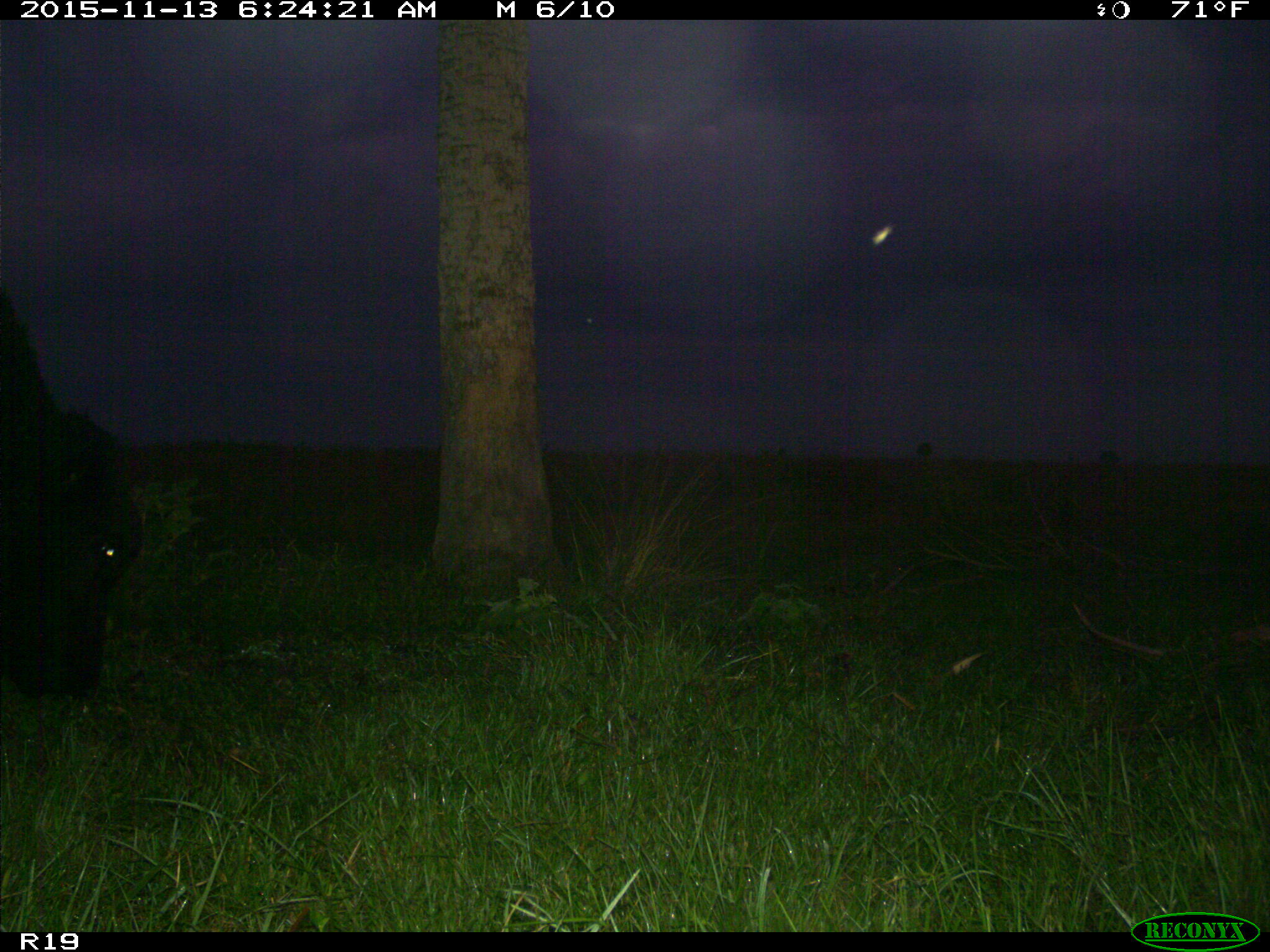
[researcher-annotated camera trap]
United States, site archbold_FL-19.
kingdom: Animalia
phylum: Chordata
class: Mammalia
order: Artiodactyla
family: Bovidae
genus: Bos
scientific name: Bos taurus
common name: domestic cow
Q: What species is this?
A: Bos taurus (domestic cow).